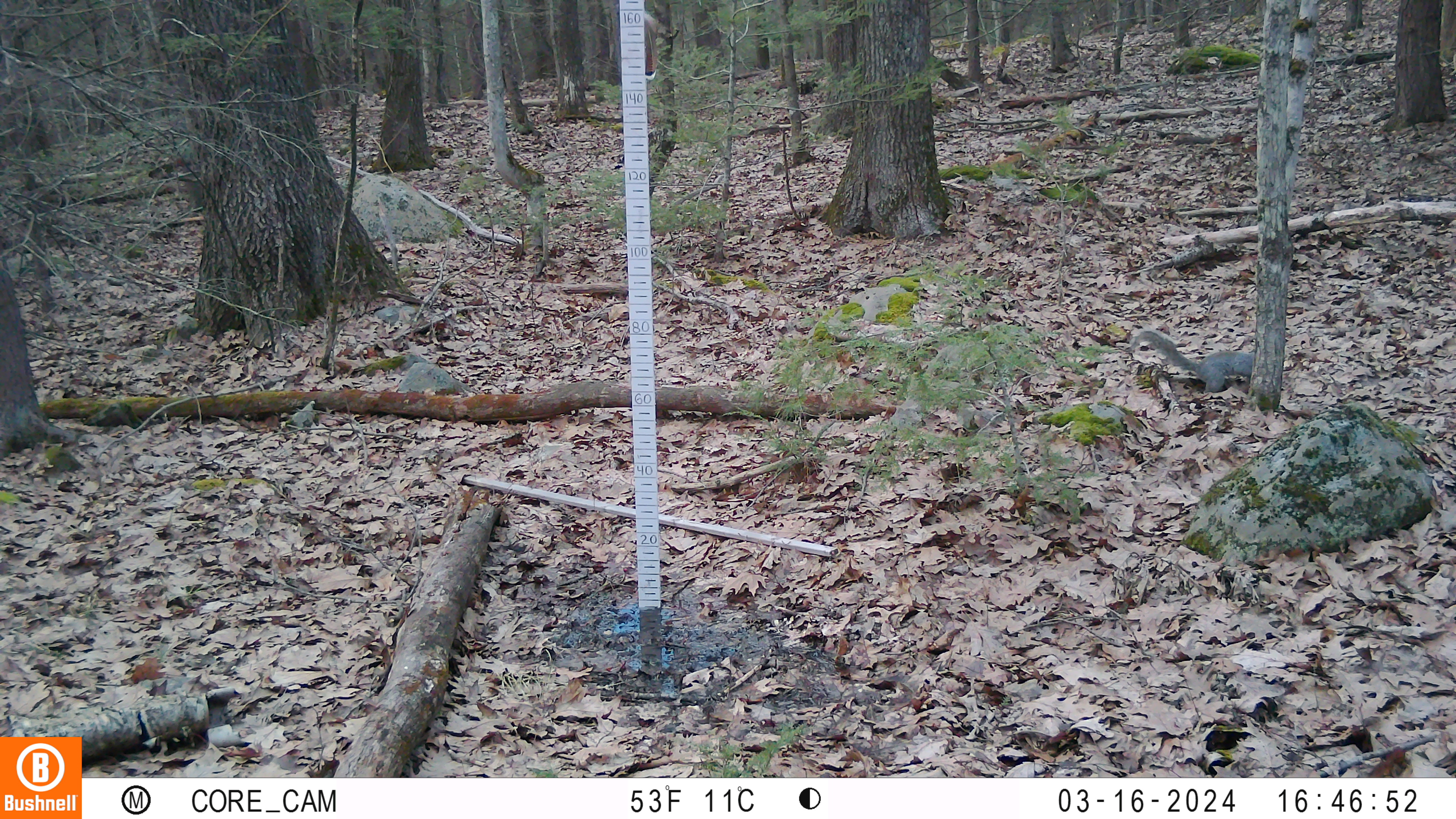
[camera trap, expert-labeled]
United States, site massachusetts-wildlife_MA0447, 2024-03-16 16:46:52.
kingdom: Animalia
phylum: Chordata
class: Mammalia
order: Rodentia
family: Sciuridae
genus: Sciurus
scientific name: Sciurus carolinensis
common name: gray squirrel